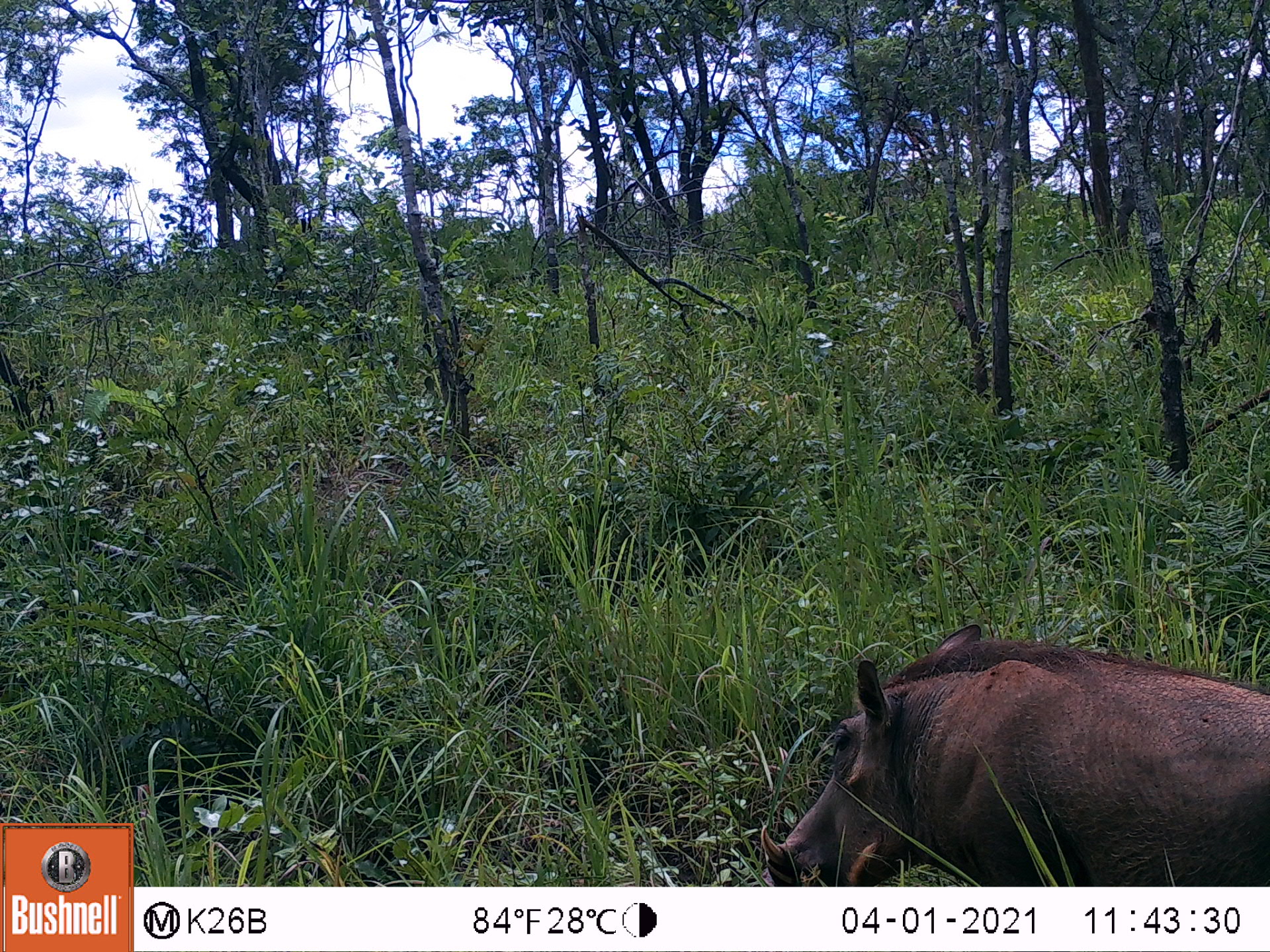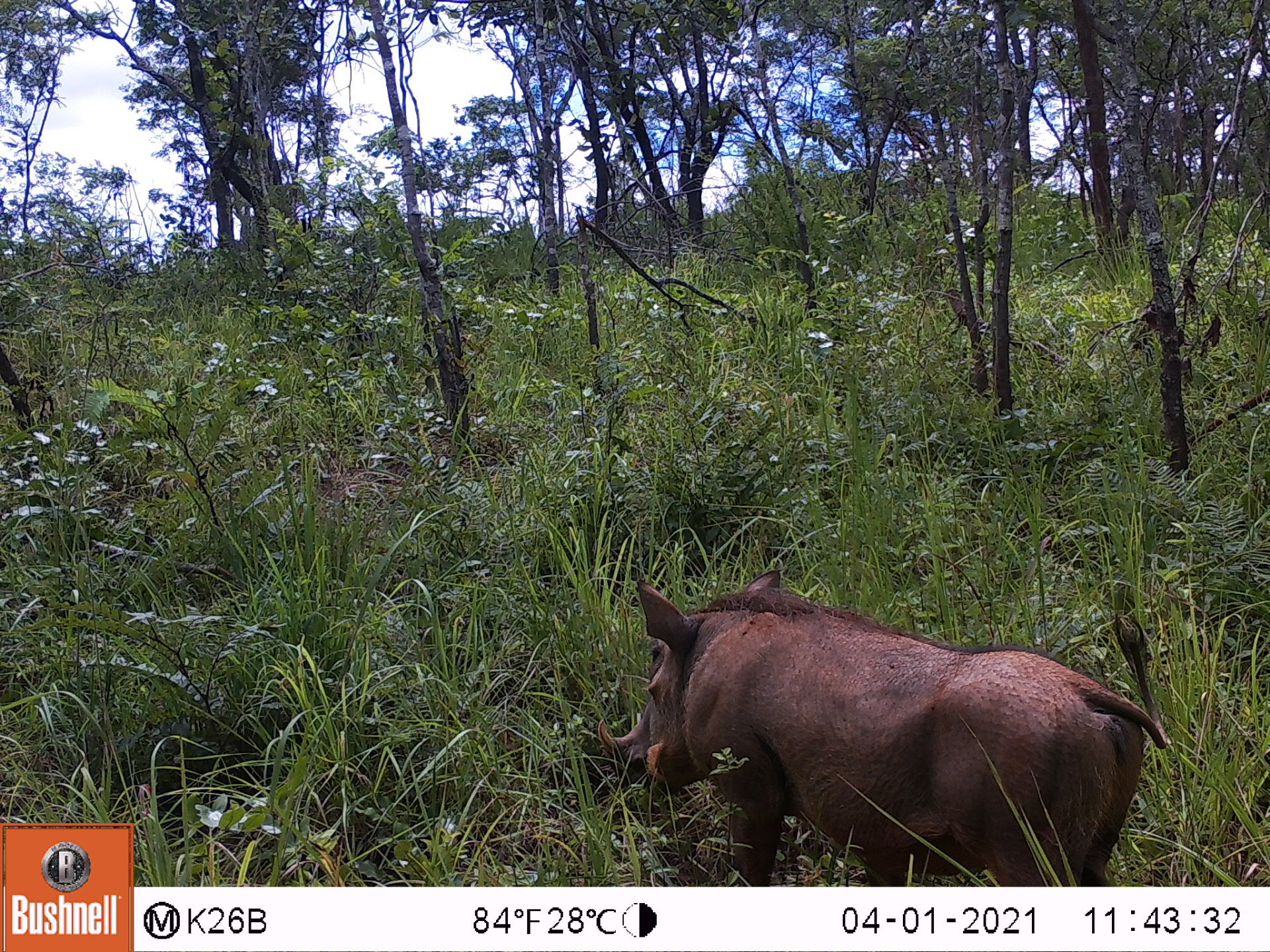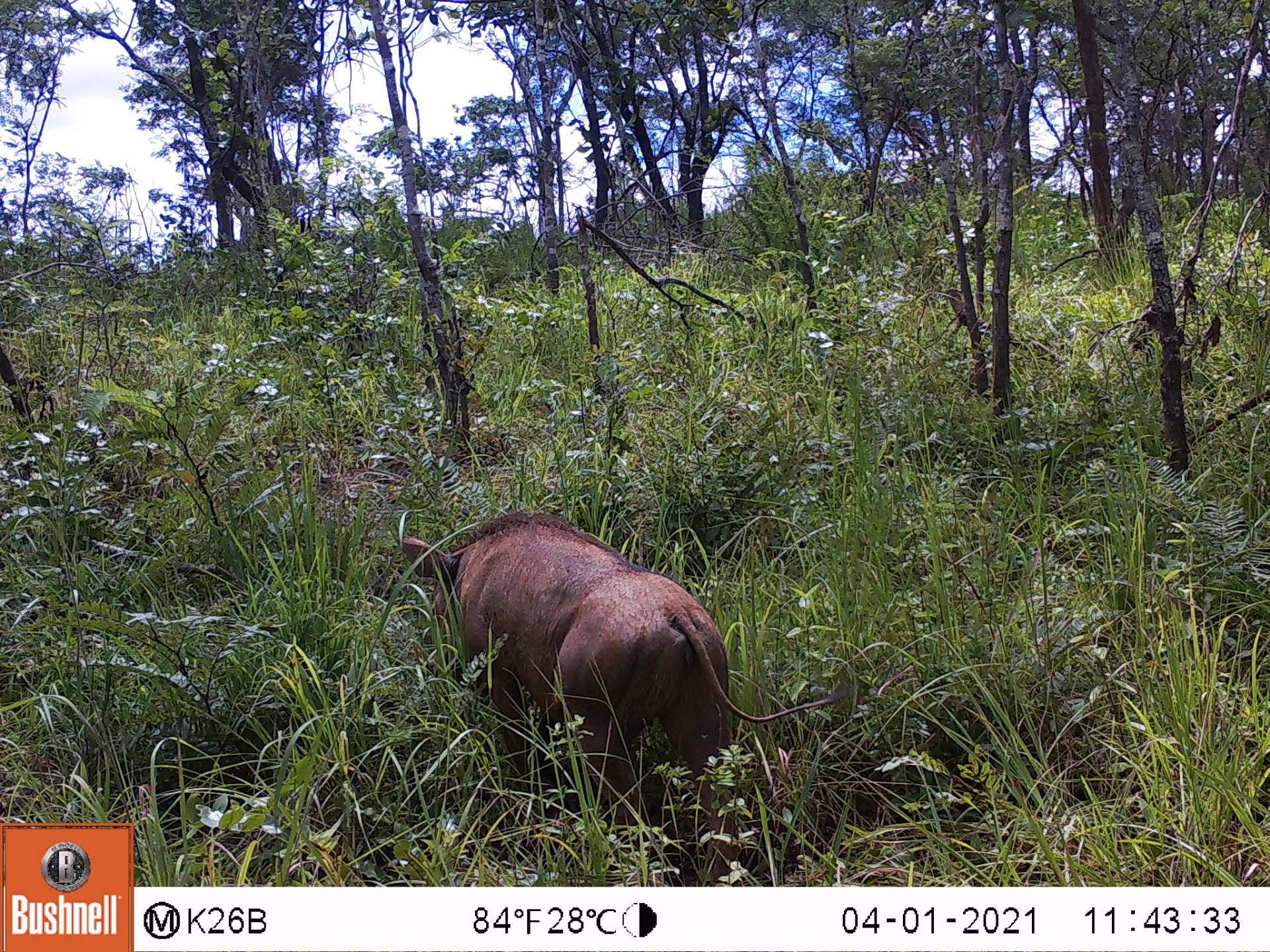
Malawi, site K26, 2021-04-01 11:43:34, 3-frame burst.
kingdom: Animalia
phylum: Chordata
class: Mammalia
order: Artiodactyla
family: Suidae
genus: Phacochoerus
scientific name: Phacochoerus africanus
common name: common warthog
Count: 1.